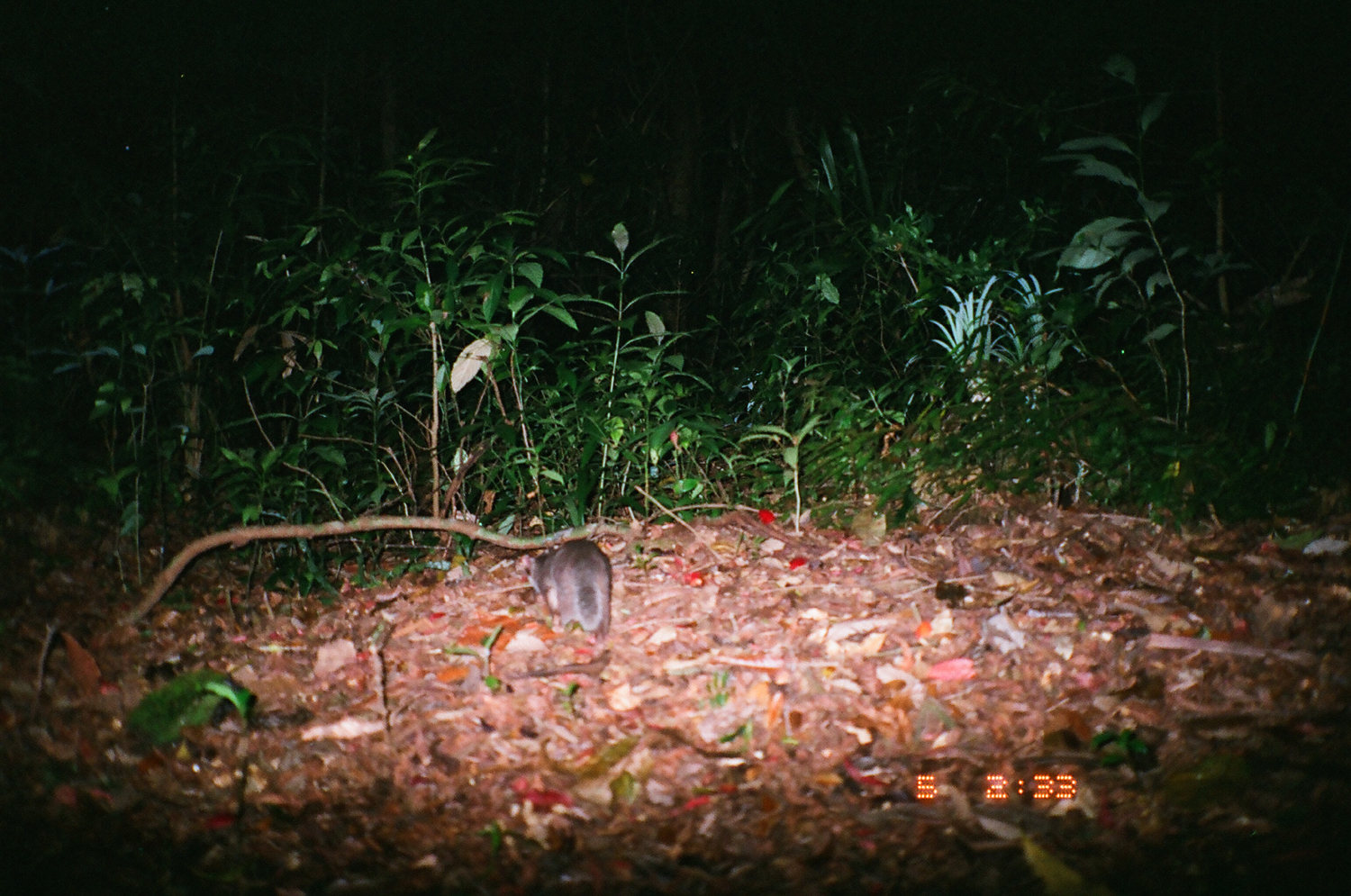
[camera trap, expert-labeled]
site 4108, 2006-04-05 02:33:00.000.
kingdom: Animalia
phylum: Chordata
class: Mammalia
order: Carnivora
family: Mustelidae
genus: Melogale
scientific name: Melogale everetti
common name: bornean ferret badger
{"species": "Melogale everetti (bornean ferret badger)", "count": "1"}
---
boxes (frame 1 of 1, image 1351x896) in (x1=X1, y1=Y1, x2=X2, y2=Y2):
melogale everetti: (x1=527, y1=538, x2=611, y2=633)